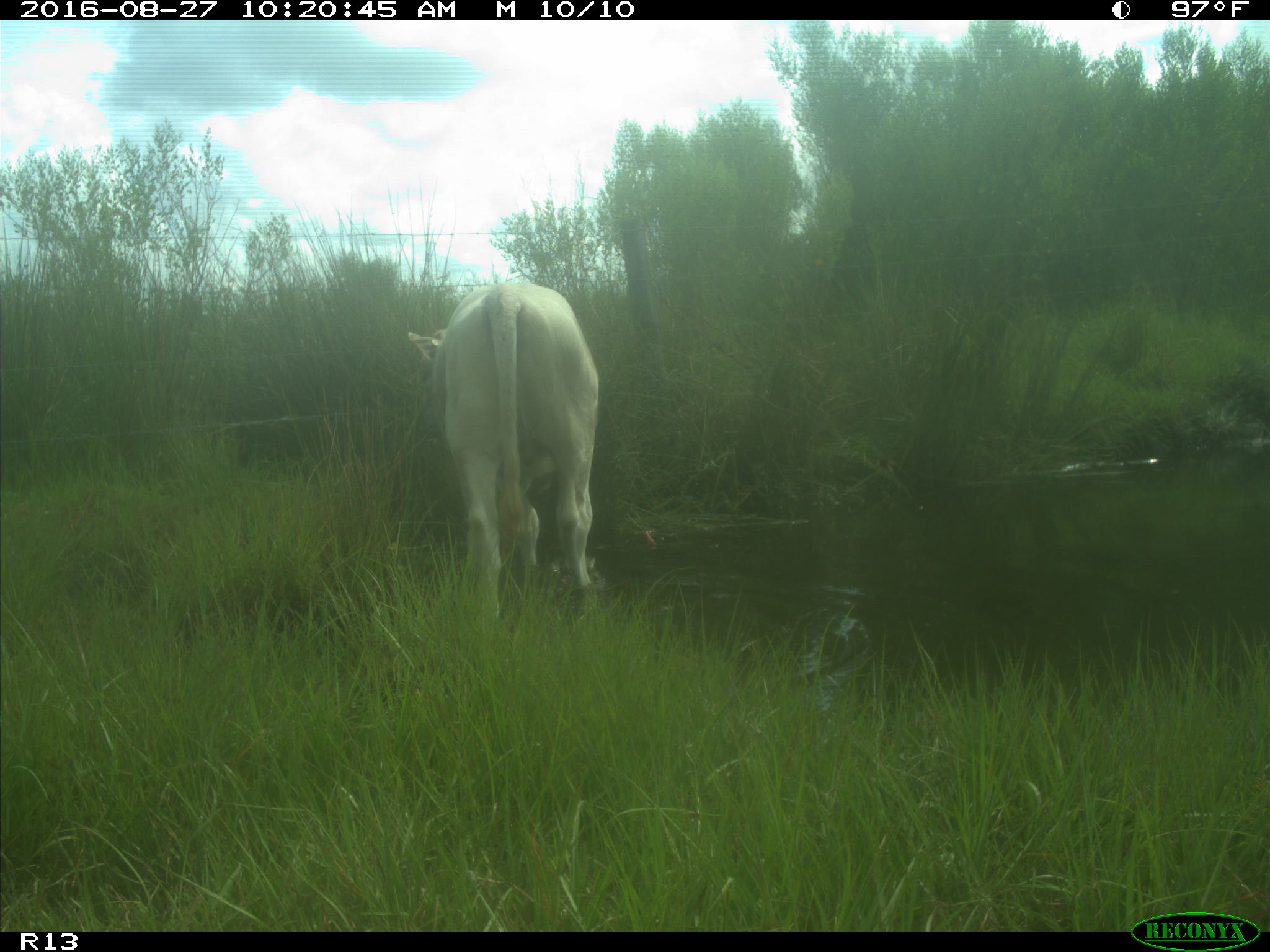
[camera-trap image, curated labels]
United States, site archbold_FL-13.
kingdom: Animalia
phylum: Chordata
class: Mammalia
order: Artiodactyla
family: Bovidae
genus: Bos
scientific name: Bos taurus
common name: domestic cow